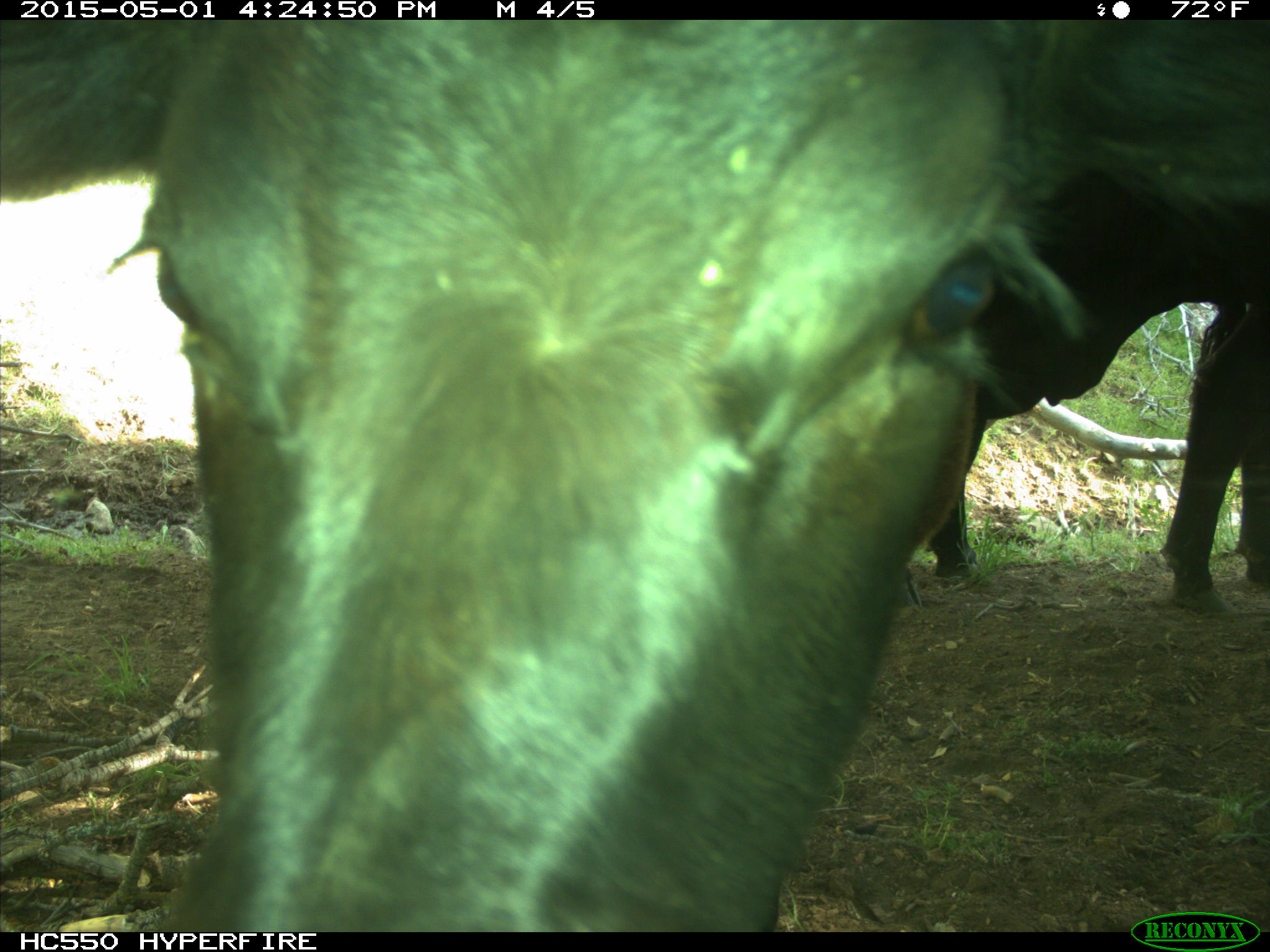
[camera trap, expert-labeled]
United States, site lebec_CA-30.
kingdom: Animalia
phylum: Chordata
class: Mammalia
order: Artiodactyla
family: Bovidae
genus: Bos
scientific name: Bos taurus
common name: domestic cow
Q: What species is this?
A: Bos taurus (domestic cow).